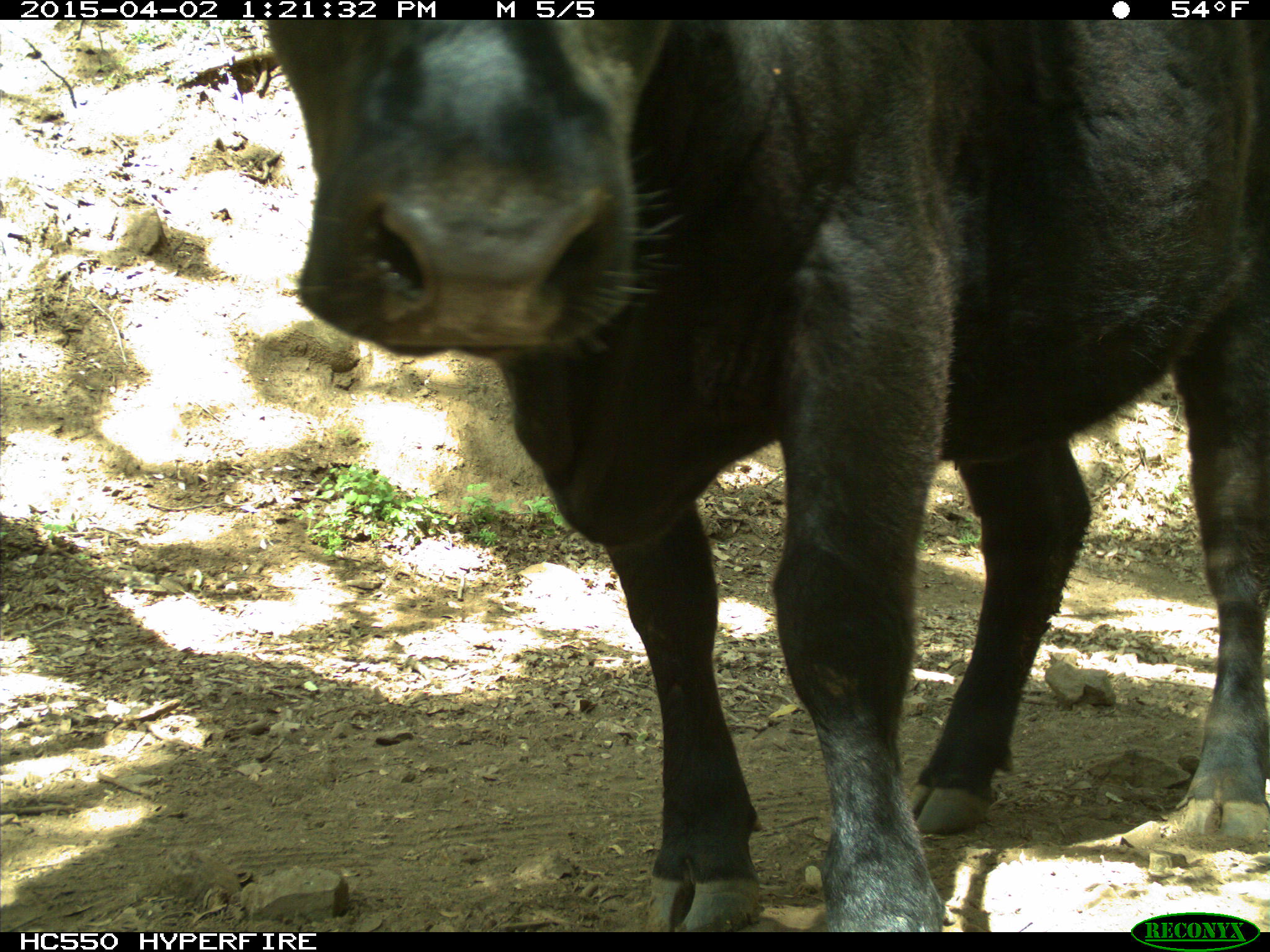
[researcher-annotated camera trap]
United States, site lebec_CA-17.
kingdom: Animalia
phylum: Chordata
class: Mammalia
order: Artiodactyla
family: Bovidae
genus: Bos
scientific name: Bos taurus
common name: domestic cow